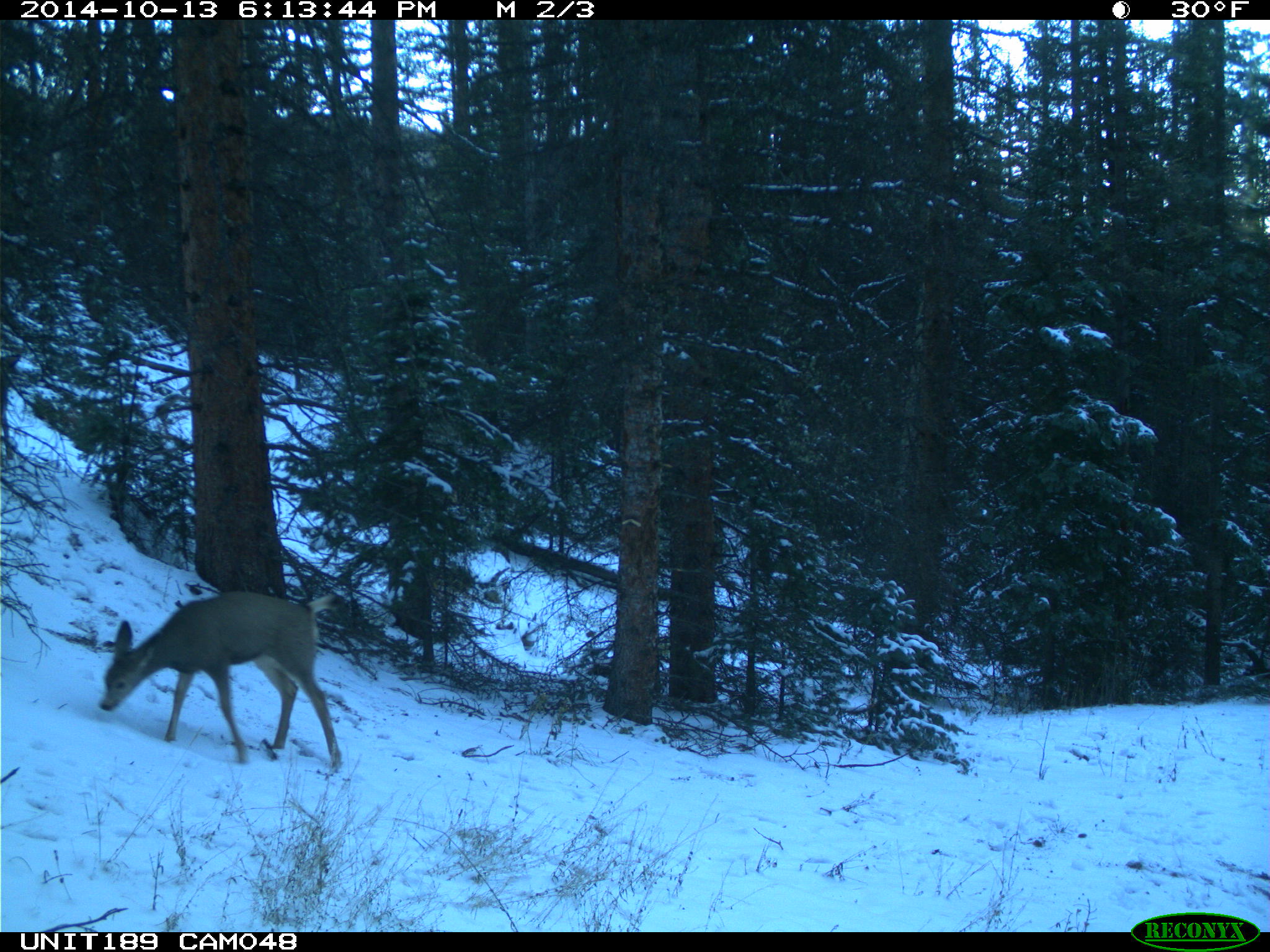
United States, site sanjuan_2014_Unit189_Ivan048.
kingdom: Animalia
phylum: Chordata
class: Mammalia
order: Artiodactyla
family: Cervidae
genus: Odocoileus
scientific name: Odocoileus hemionus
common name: mule deer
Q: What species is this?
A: Odocoileus hemionus (mule deer).